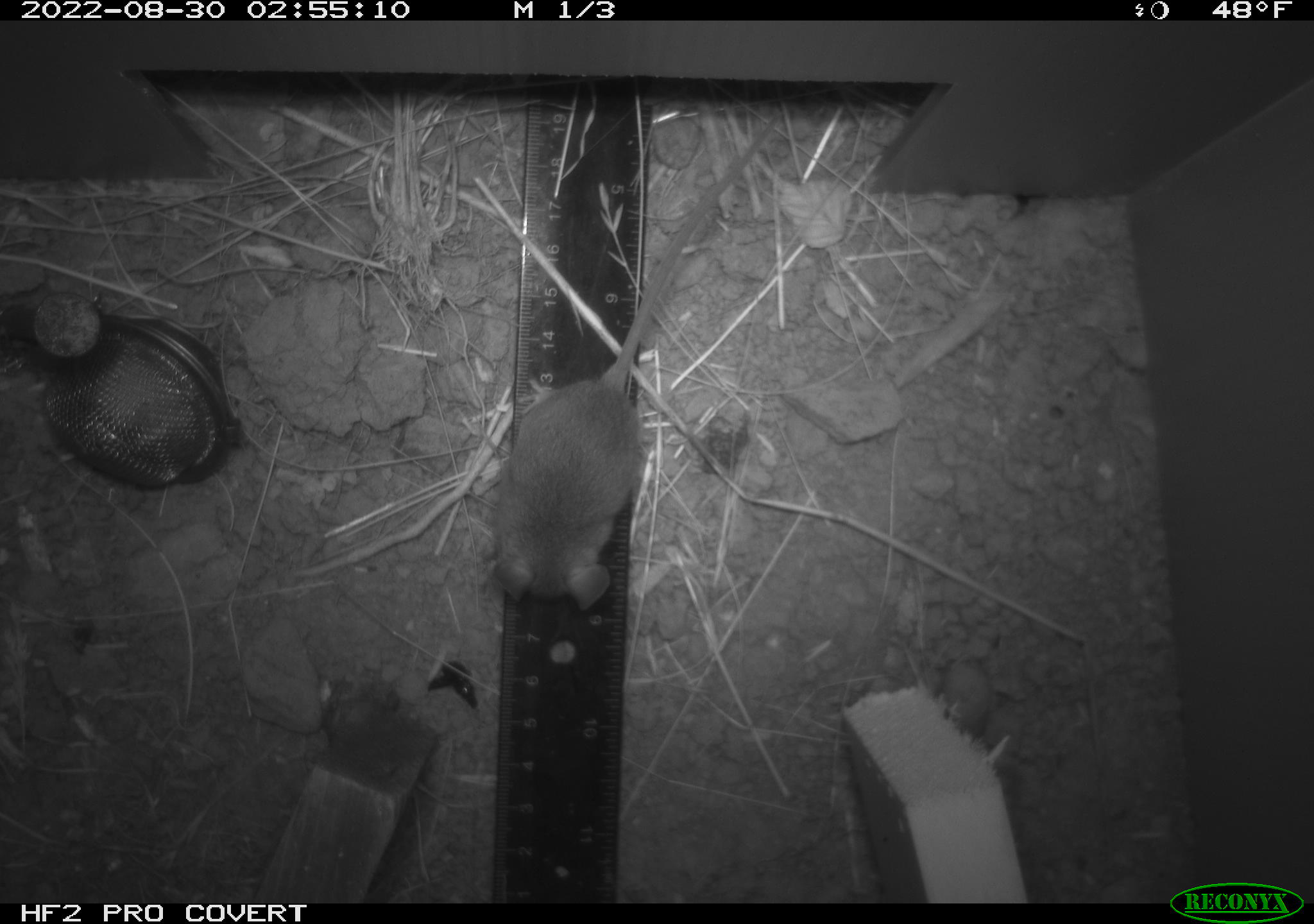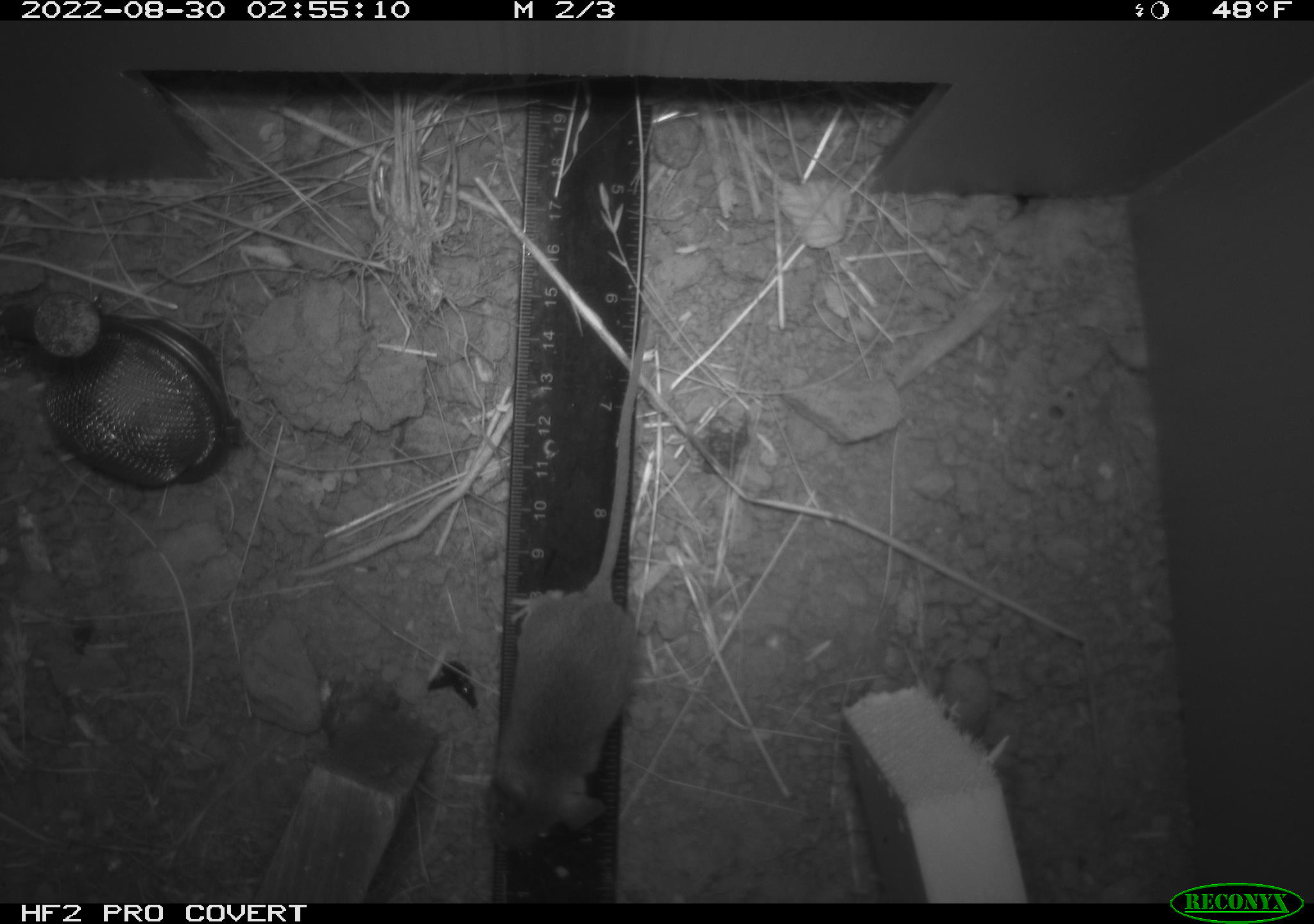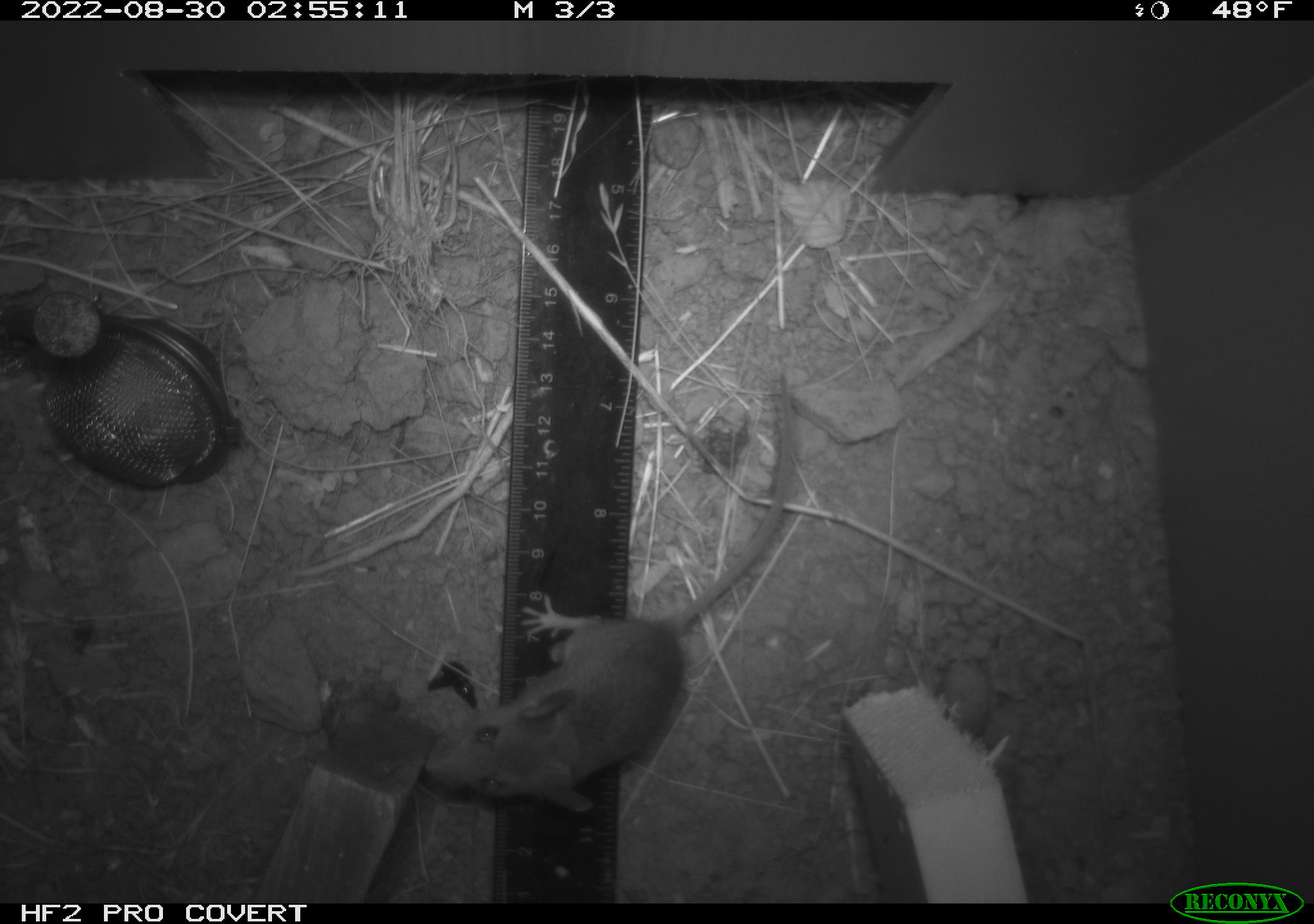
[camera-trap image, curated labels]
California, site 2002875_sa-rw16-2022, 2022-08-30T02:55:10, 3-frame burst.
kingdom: Animalia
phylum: Chordata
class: Mammalia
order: Rodentia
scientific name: Rodentia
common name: rodent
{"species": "rodent (Rodentia)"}